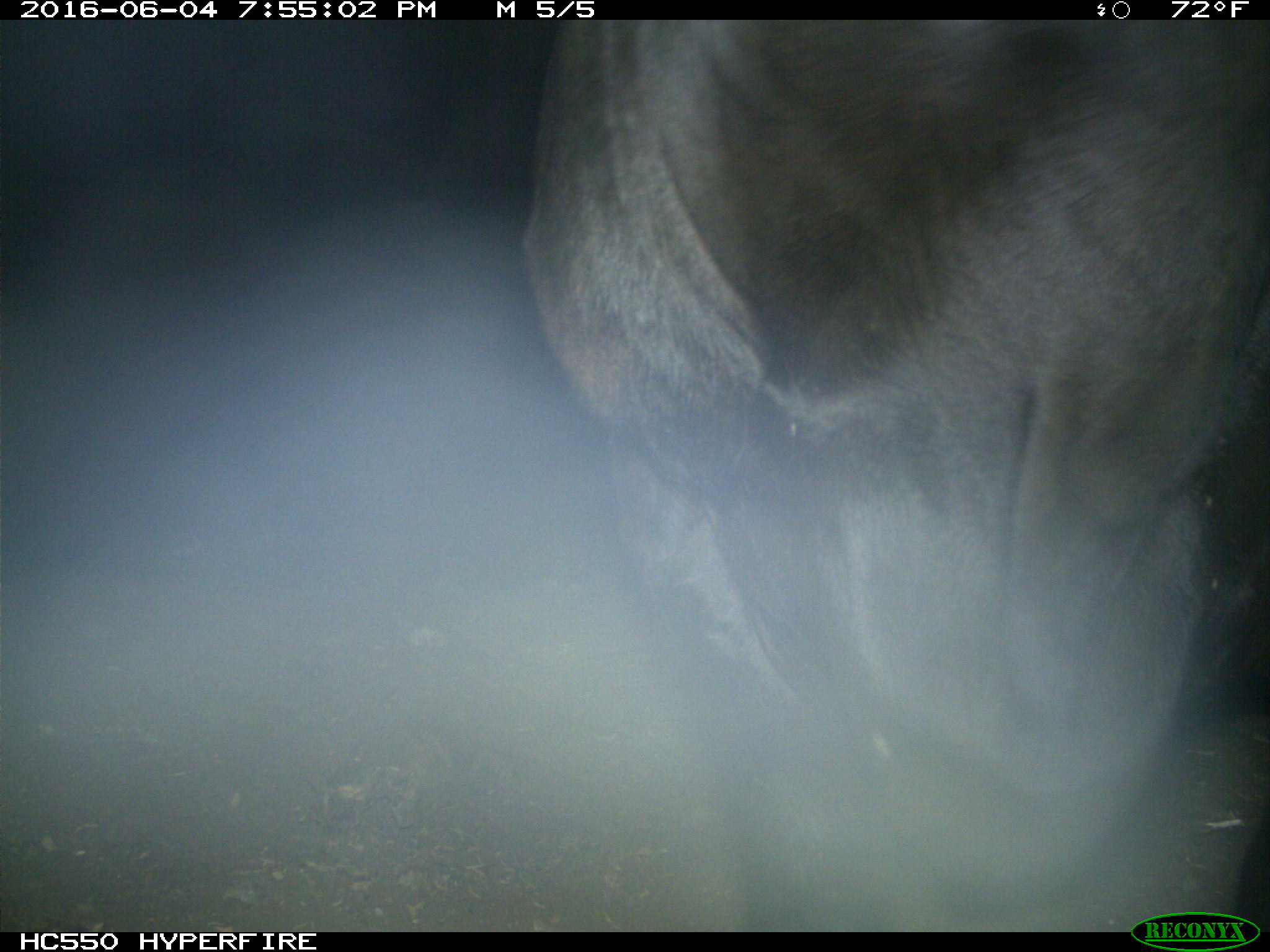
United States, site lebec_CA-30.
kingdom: Animalia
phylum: Chordata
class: Mammalia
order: Artiodactyla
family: Bovidae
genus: Bos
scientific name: Bos taurus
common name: domestic cow